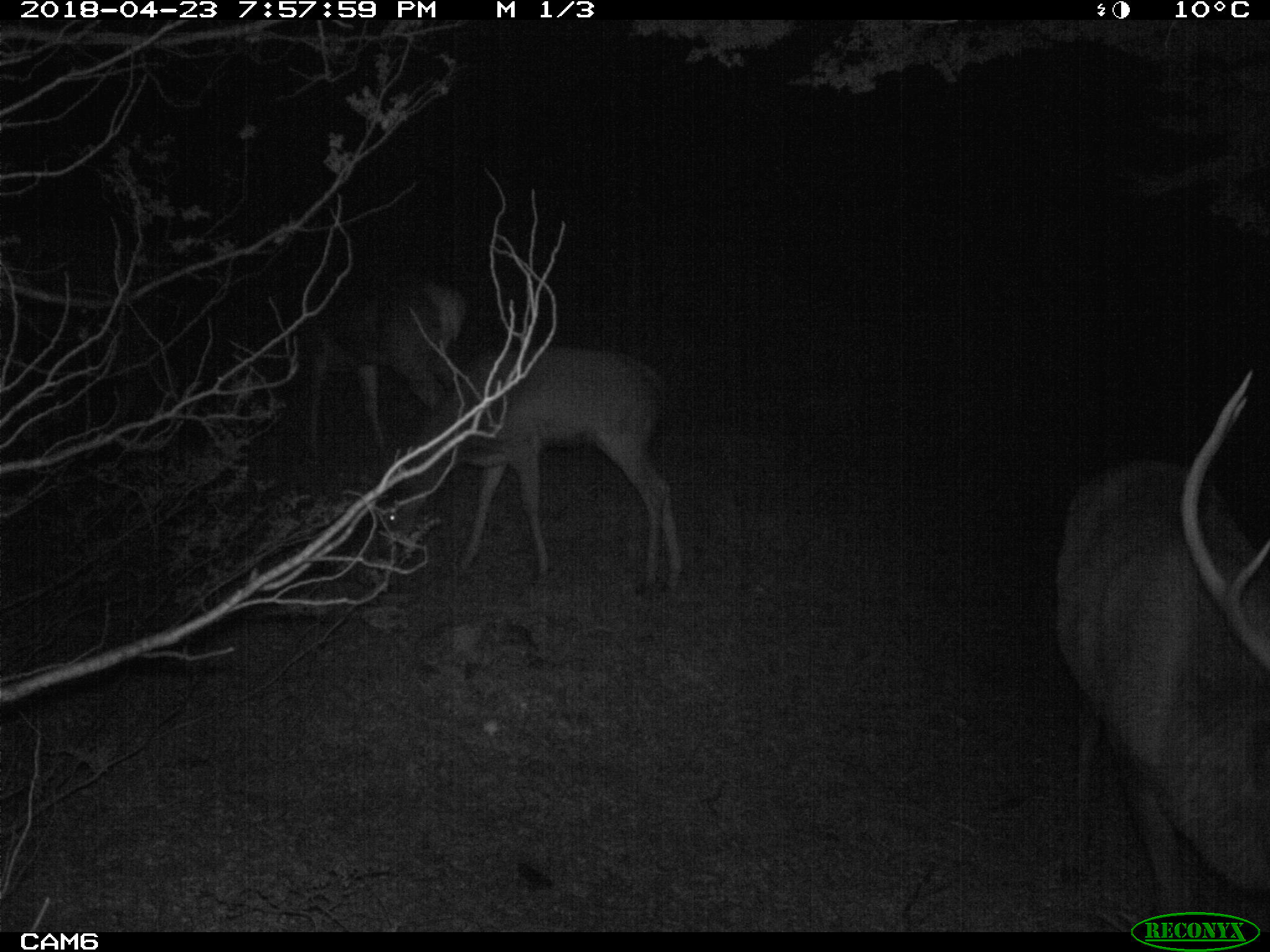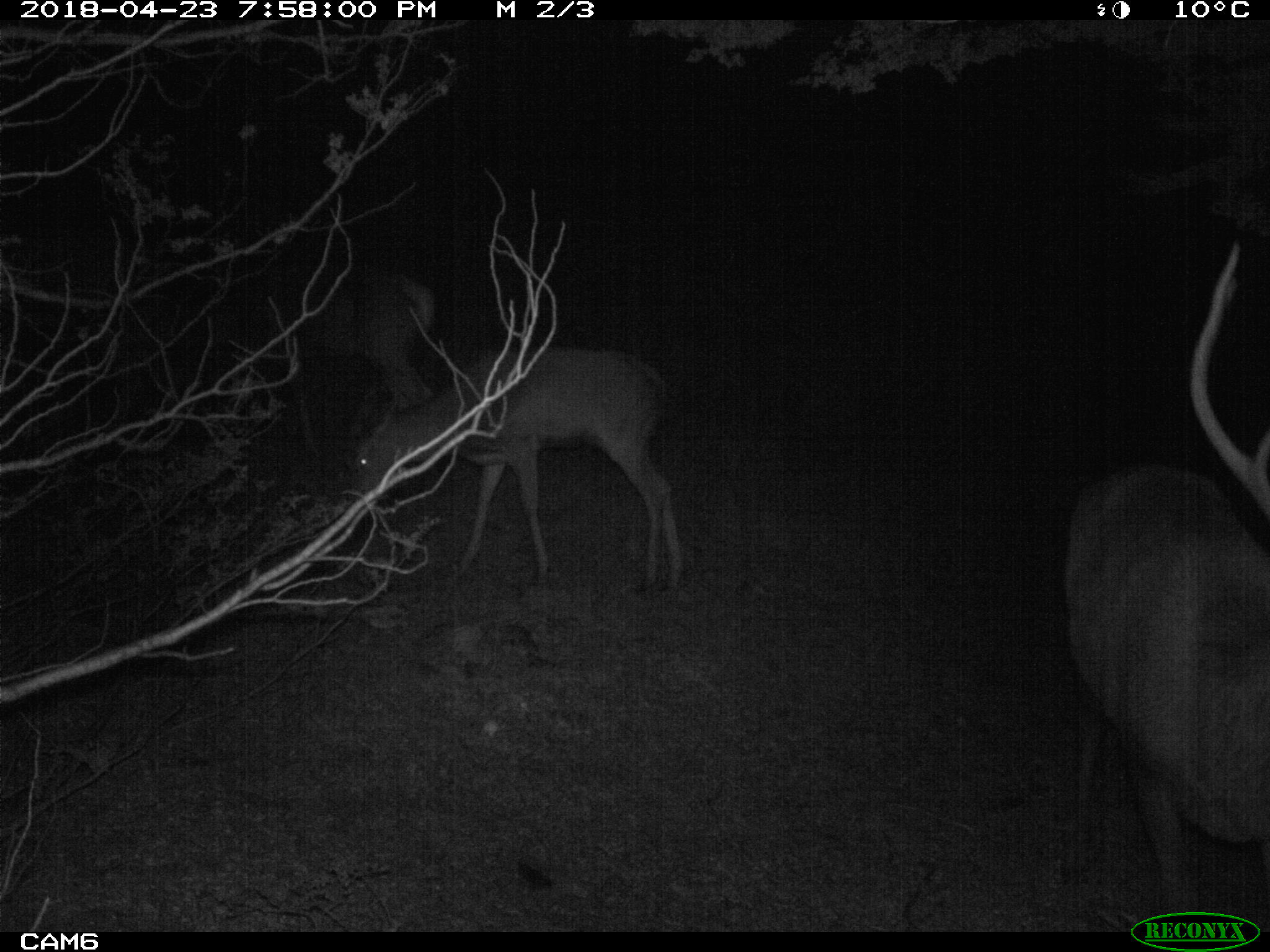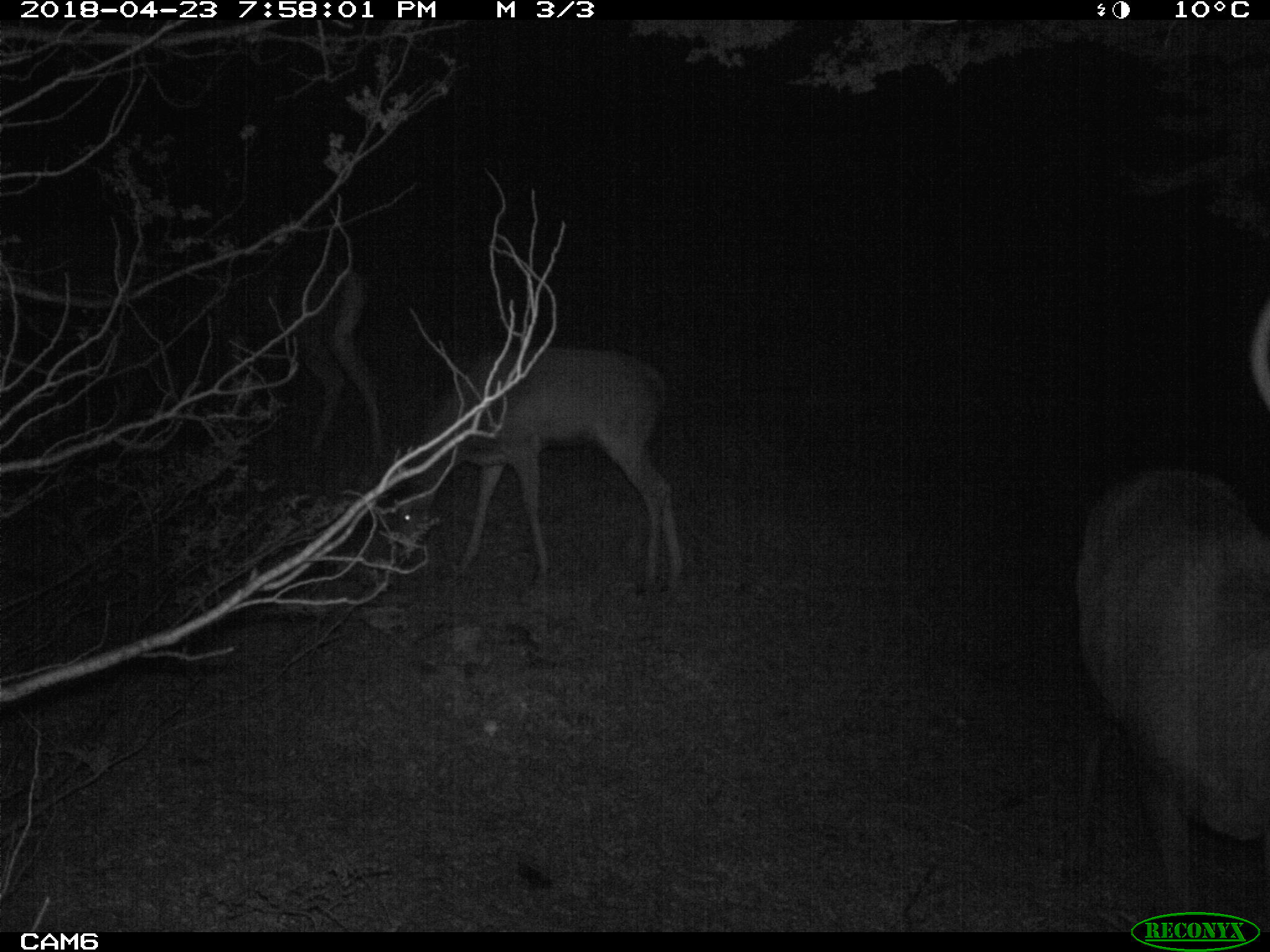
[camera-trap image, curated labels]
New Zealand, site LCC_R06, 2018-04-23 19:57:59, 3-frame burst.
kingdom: Animalia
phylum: Chordata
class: Mammalia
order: Artiodactyla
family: Cervidae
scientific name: Cervidae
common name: deer